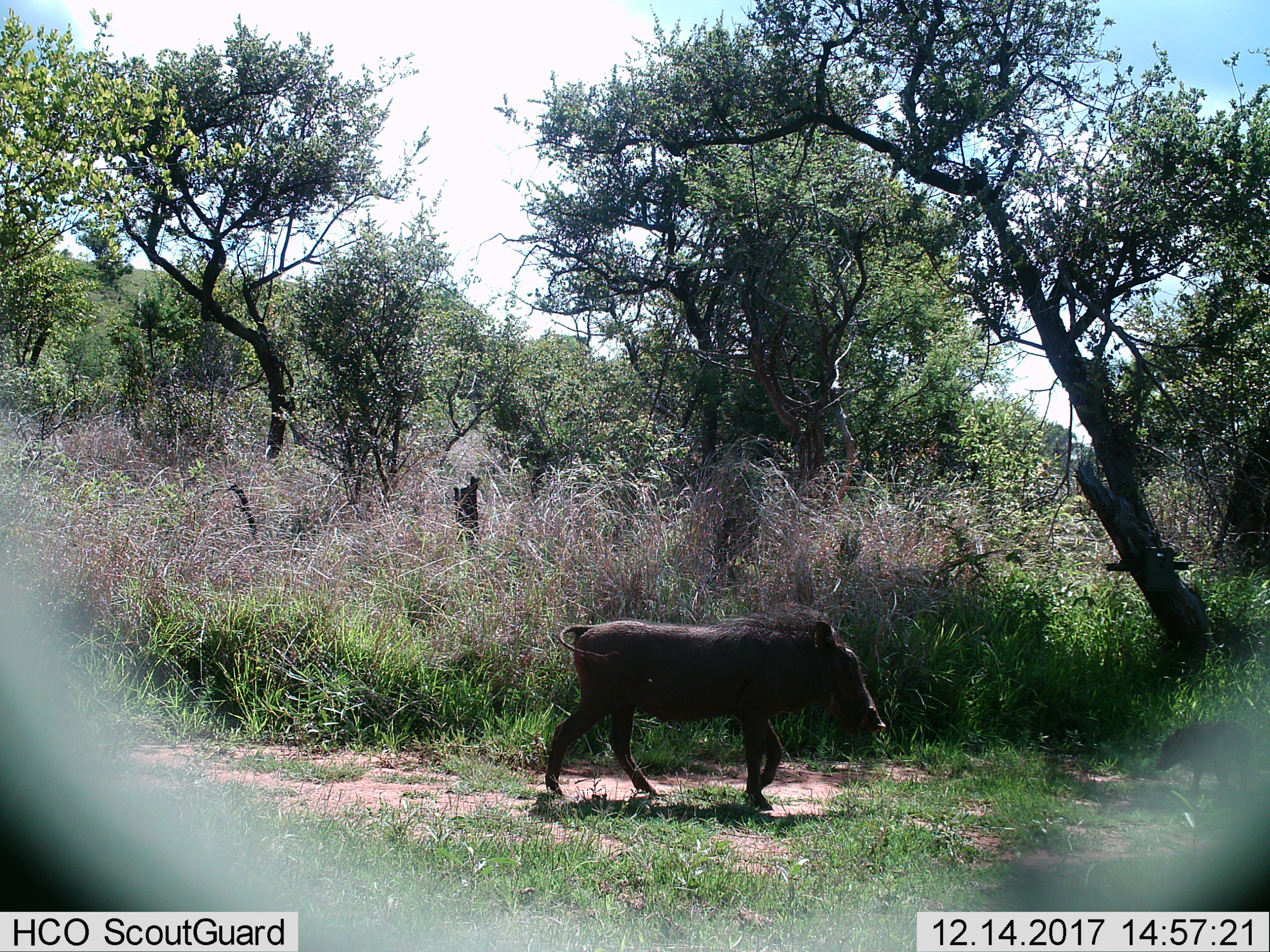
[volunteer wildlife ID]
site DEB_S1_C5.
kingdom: Animalia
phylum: Chordata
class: Mammalia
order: Artiodactyla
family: Suidae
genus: Phacochoerus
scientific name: Phacochoerus africanus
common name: warthog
Warthog (Phacochoerus africanus), count 2. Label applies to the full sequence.